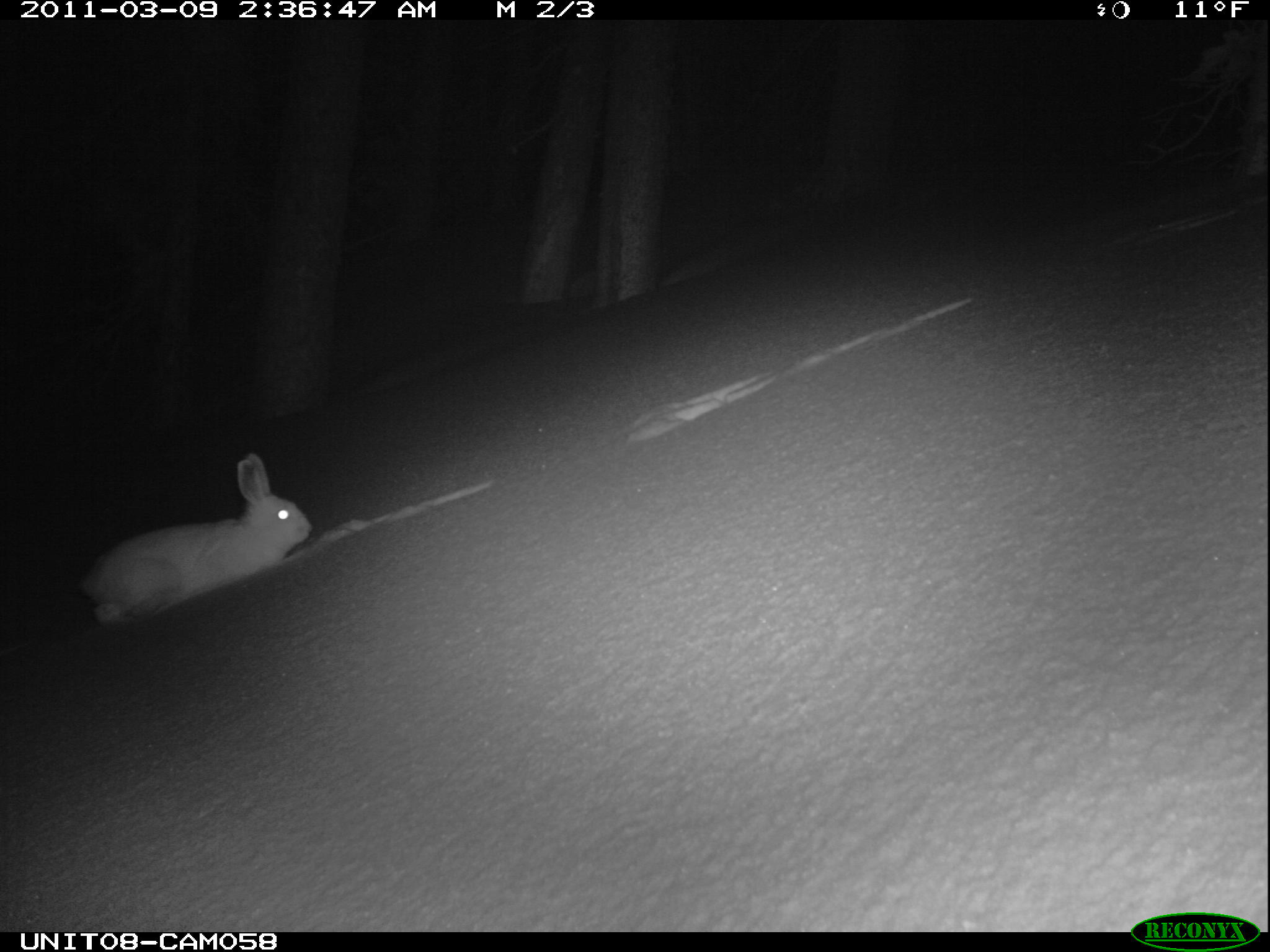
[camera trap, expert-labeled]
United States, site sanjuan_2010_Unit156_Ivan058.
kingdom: Animalia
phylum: Chordata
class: Mammalia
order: Lagomorpha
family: Leporidae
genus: Lepus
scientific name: Lepus americanus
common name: snowshoe hare